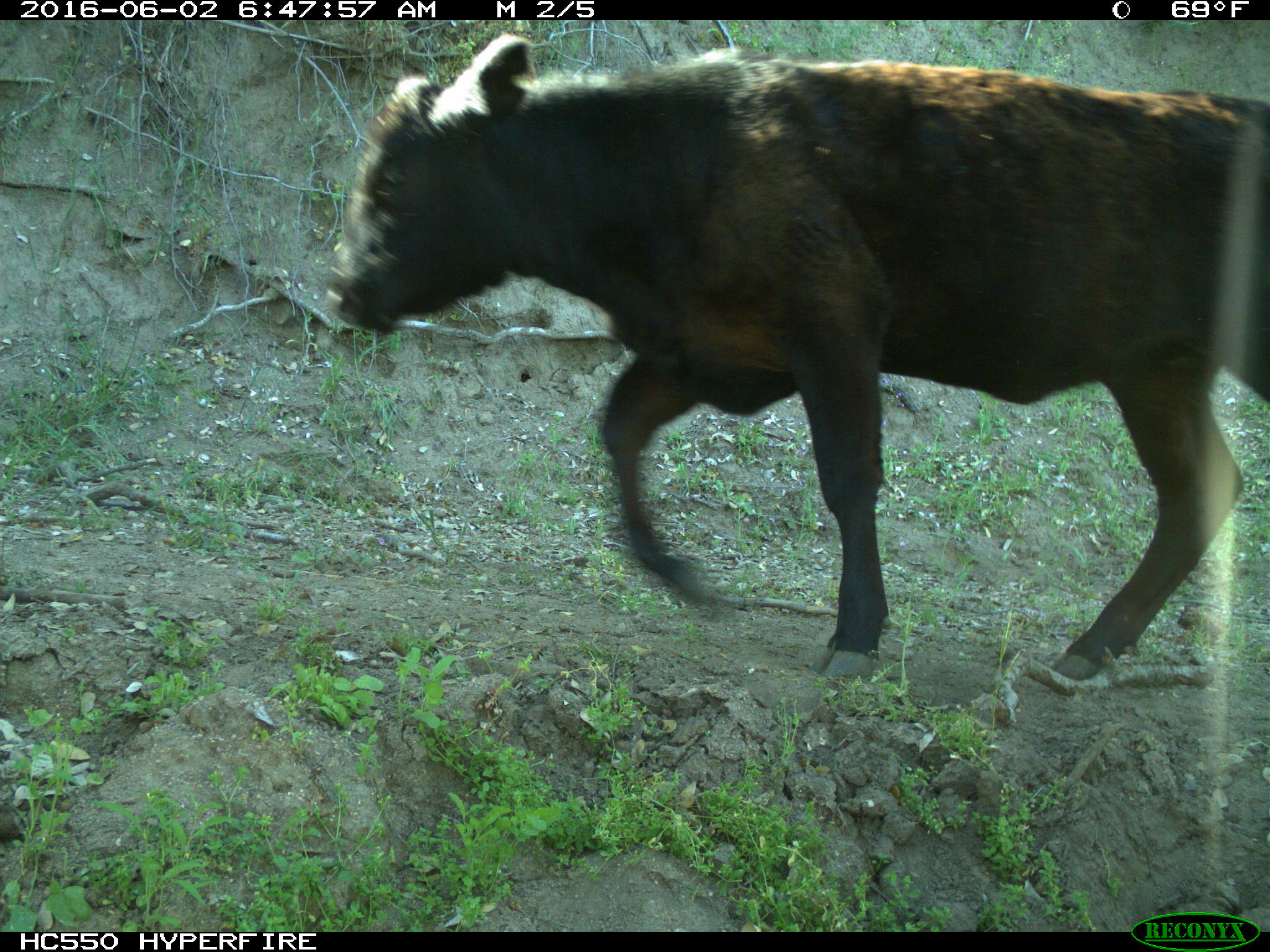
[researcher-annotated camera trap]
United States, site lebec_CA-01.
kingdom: Animalia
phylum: Chordata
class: Mammalia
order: Artiodactyla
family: Bovidae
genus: Bos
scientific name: Bos taurus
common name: domestic cow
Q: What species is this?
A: Bos taurus (domestic cow).